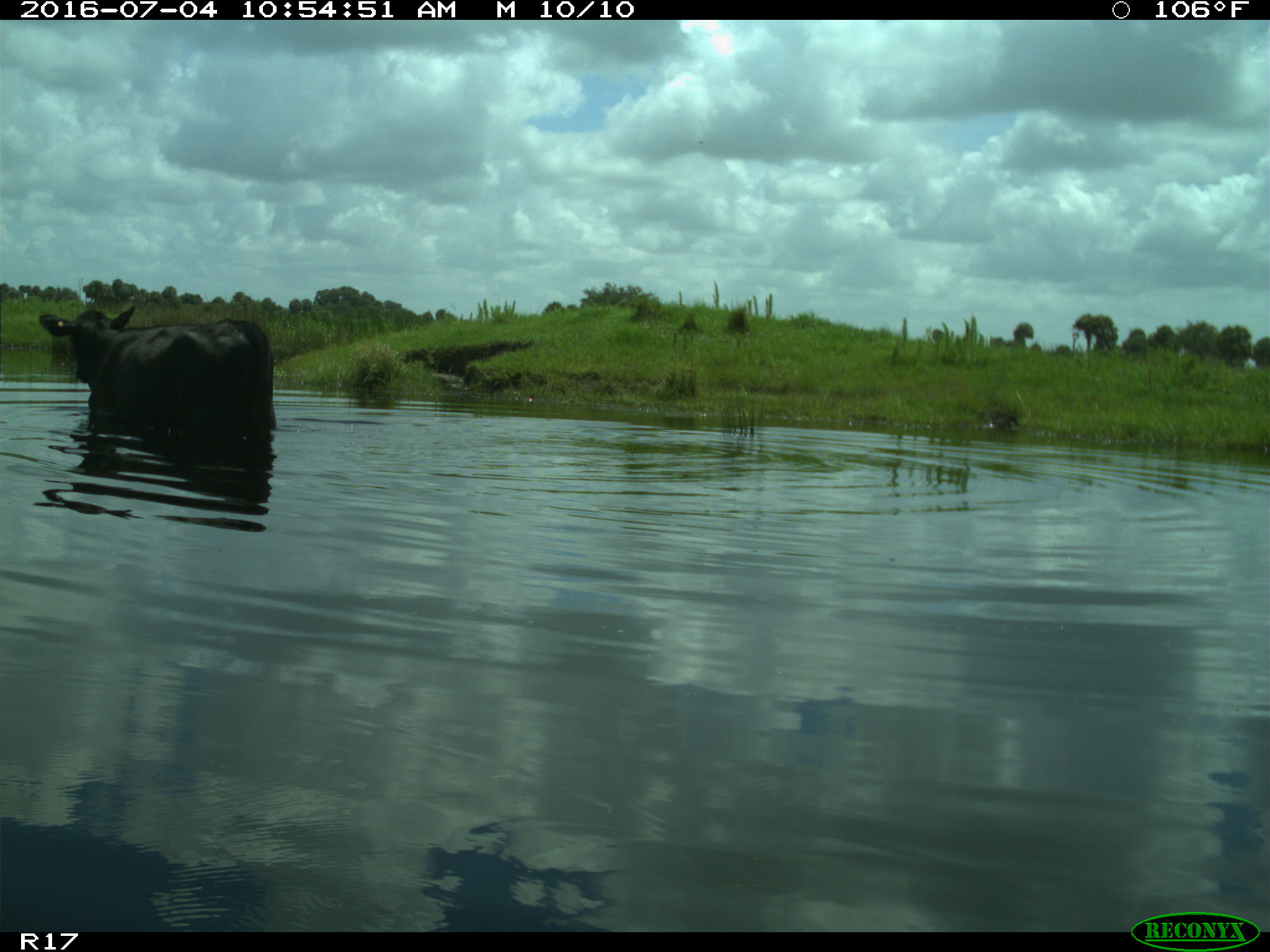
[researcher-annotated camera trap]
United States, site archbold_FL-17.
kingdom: Animalia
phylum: Chordata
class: Mammalia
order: Artiodactyla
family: Bovidae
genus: Bos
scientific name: Bos taurus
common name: domestic cow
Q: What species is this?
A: Bos taurus (domestic cow).